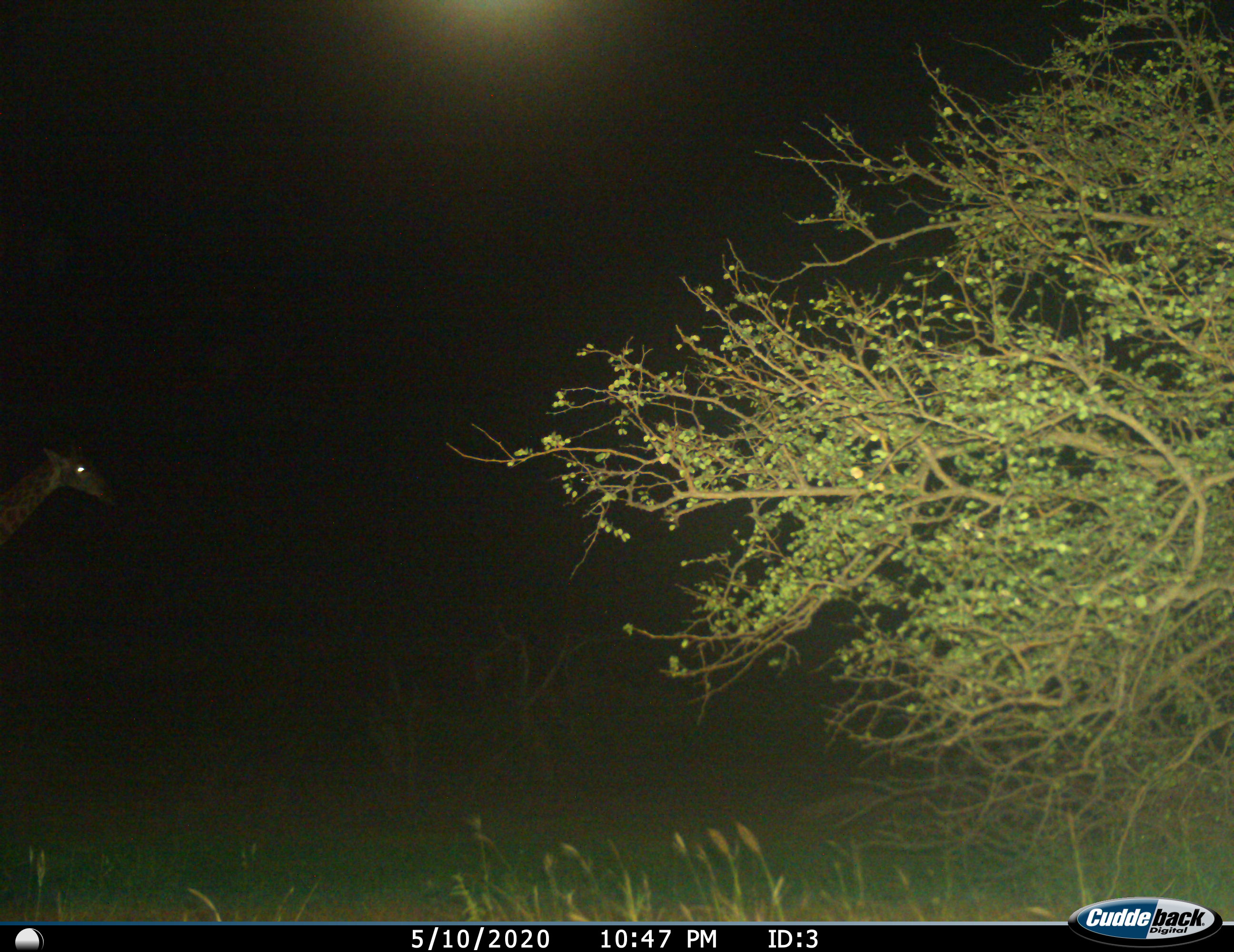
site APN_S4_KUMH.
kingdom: Animalia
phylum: Chordata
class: Mammalia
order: Artiodactyla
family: Bovidae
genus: Aepyceros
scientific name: Aepyceros melampus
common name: impala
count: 1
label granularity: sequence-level